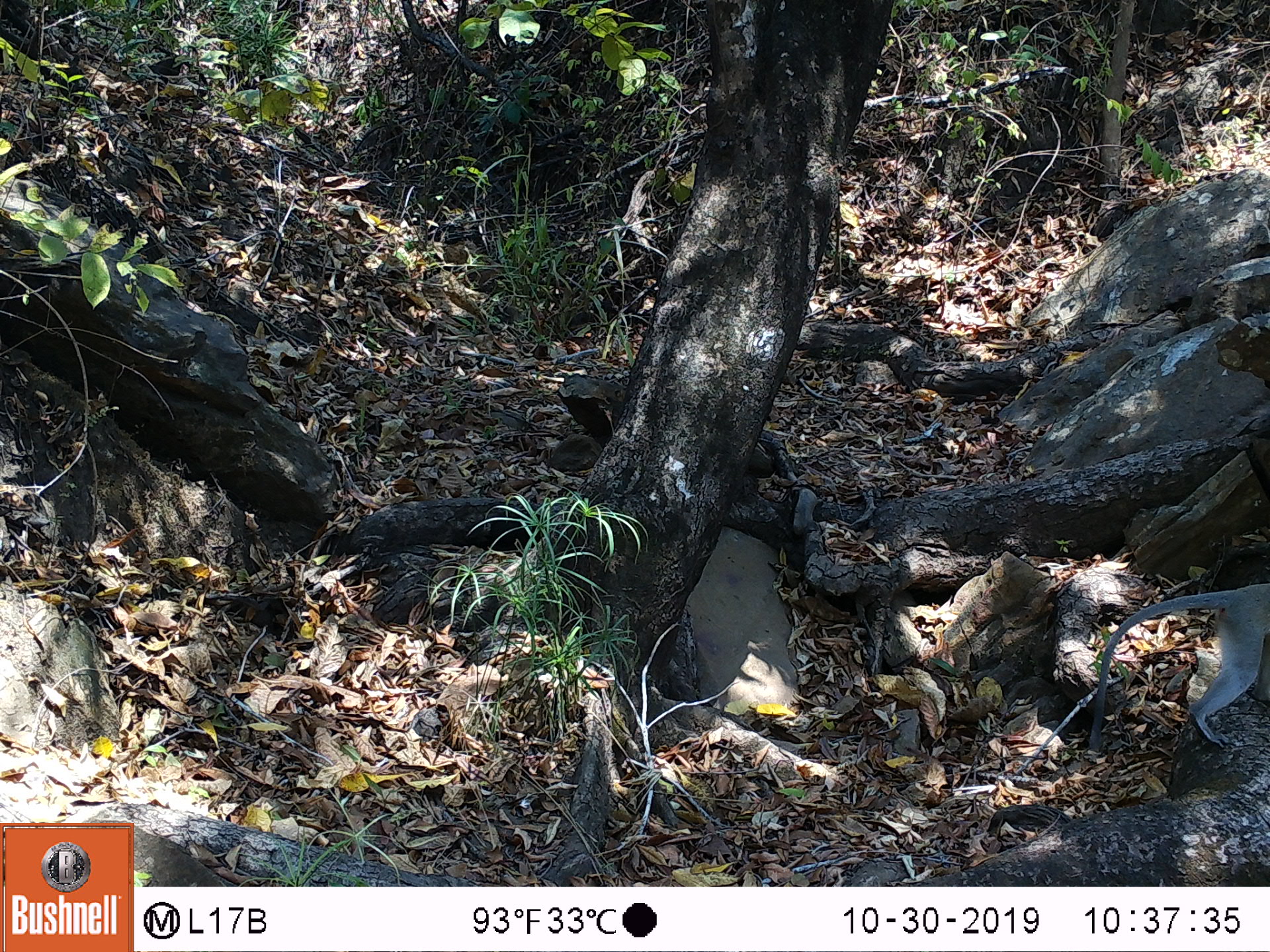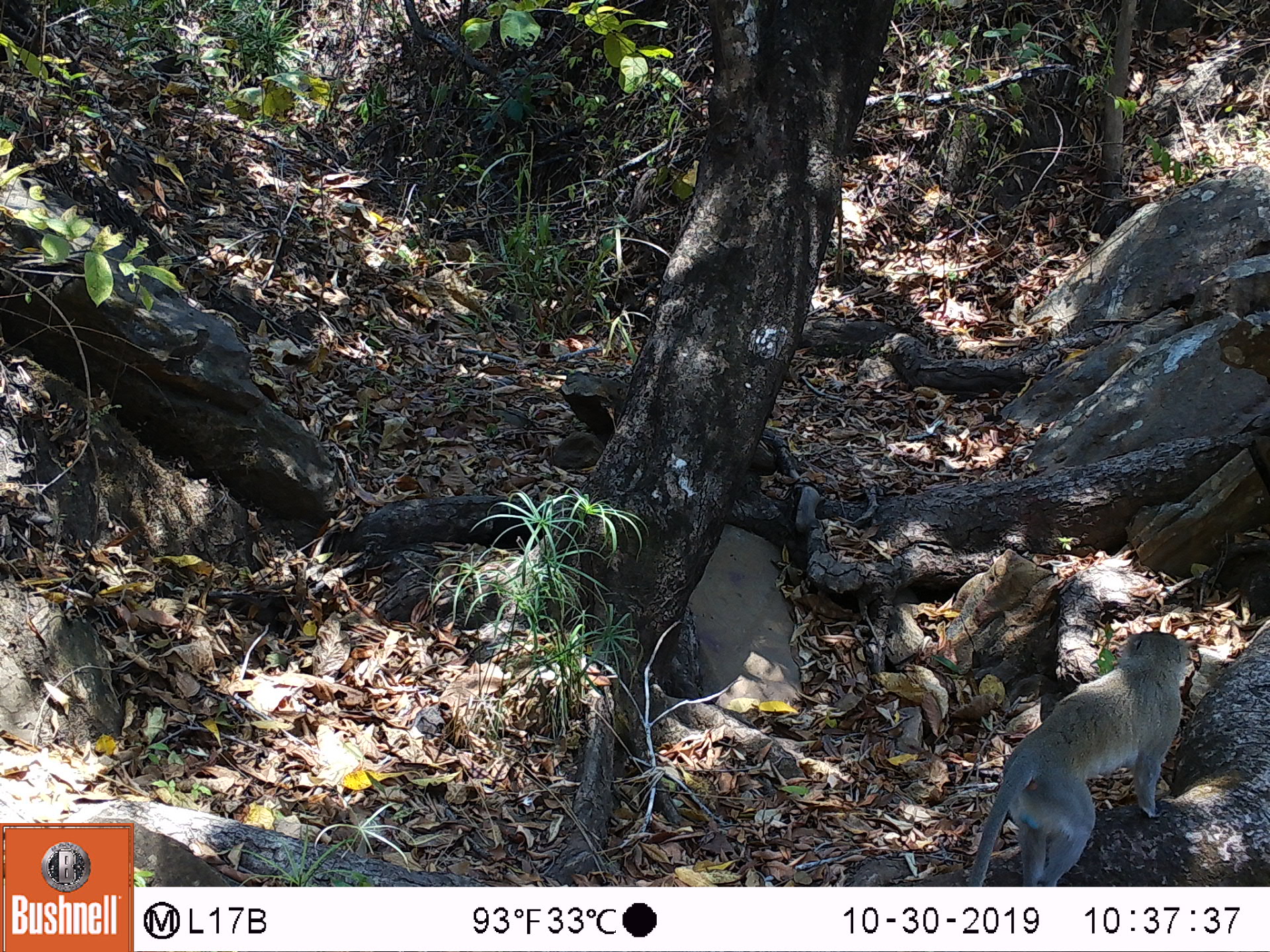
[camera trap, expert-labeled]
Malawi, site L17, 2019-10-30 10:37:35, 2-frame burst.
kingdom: Animalia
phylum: Chordata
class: Mammalia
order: Primates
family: Cercopithecidae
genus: Chlorocebus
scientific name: Chlorocebus pygerythrus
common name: vervet monkey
Vervet monkey (Chlorocebus pygerythrus), count 1.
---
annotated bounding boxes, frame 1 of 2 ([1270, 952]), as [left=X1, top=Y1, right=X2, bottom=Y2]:
vervet monkey: [left=1081, top=577, right=1262, bottom=772]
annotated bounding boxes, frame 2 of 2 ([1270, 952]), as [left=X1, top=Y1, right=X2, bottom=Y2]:
vervet monkey: [left=966, top=619, right=1195, bottom=882]